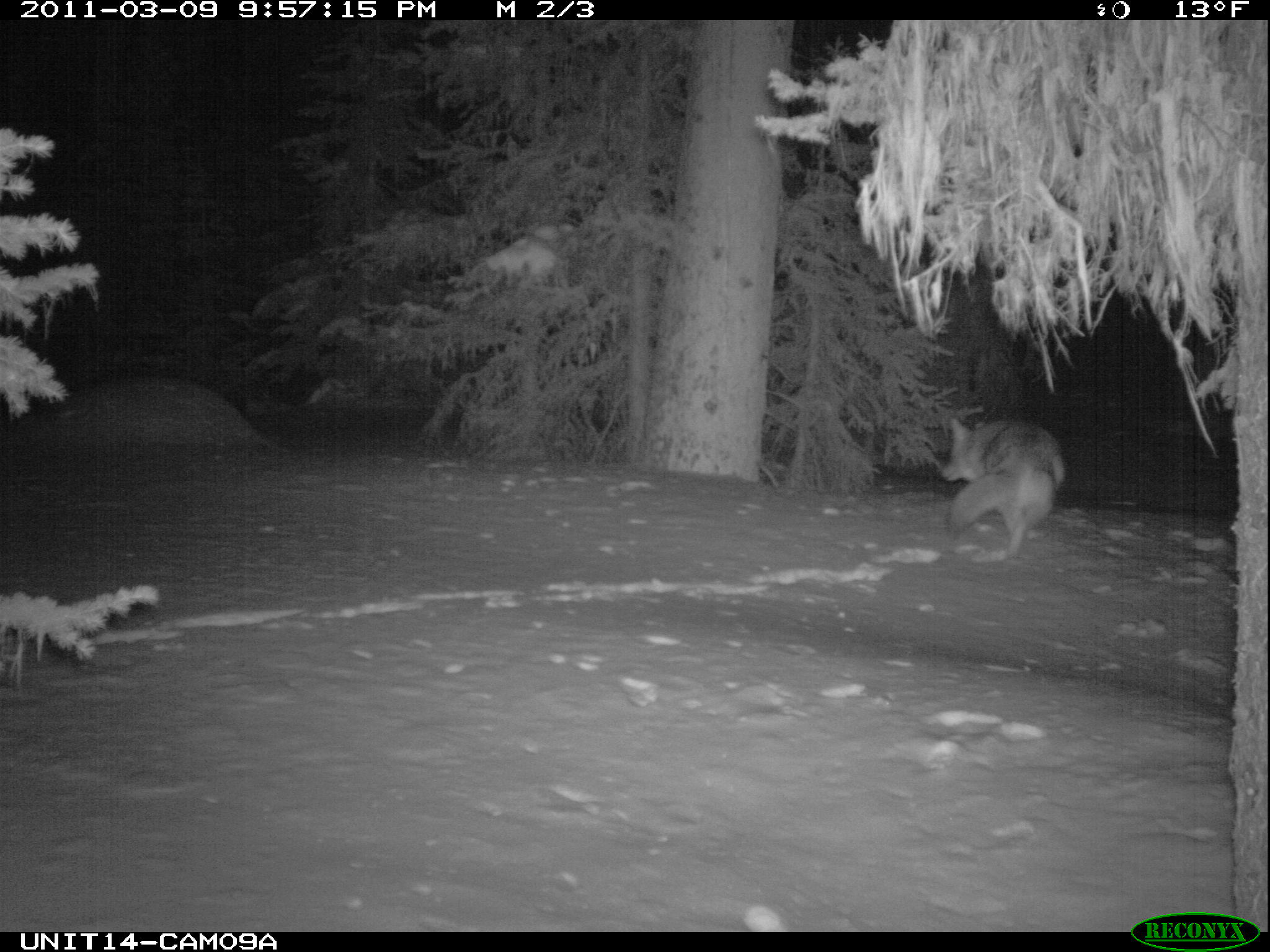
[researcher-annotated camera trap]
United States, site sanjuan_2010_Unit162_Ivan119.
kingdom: Animalia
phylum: Chordata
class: Mammalia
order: Carnivora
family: Canidae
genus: Canis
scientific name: Canis latrans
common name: coyote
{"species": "Canis latrans (coyote)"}